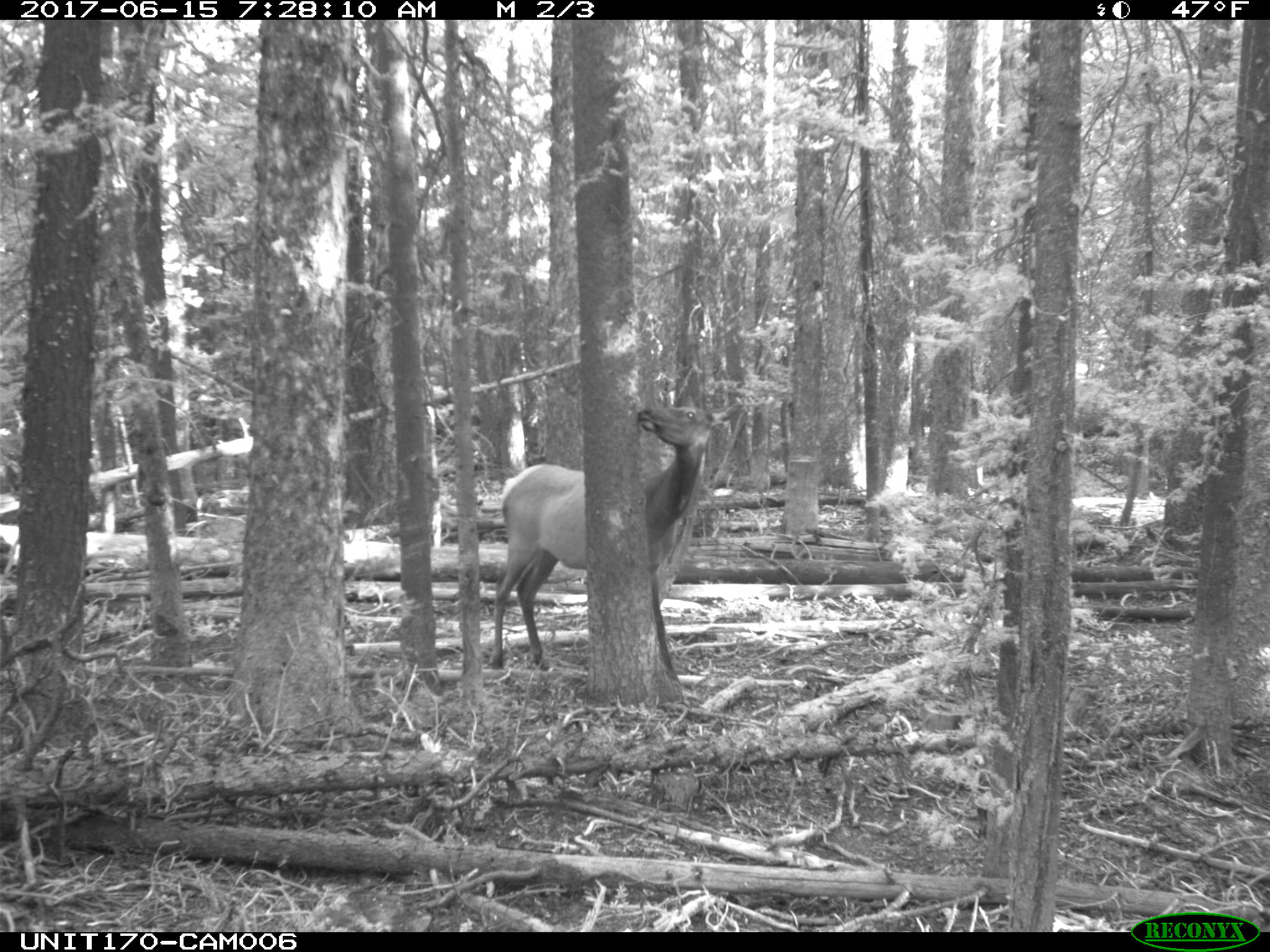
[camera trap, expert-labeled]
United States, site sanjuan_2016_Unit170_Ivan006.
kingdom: Animalia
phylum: Chordata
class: Mammalia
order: Artiodactyla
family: Cervidae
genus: Cervus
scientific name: Cervus elaphus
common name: red deer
Cervus elaphus (red deer).